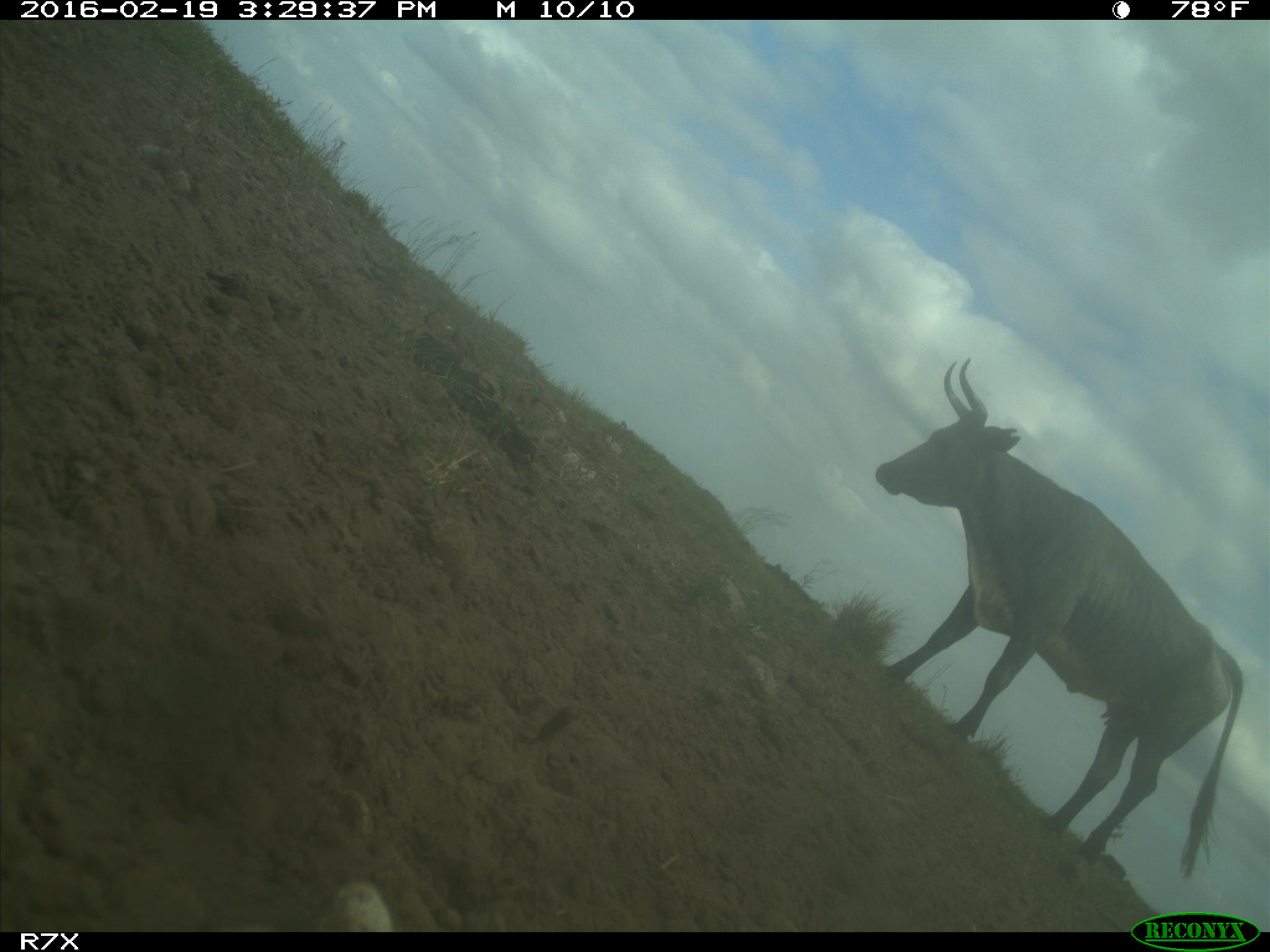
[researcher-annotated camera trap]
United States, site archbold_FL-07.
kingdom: Animalia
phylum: Chordata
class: Mammalia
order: Artiodactyla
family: Bovidae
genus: Bos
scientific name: Bos taurus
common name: domestic cow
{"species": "Bos taurus (domestic cow)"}